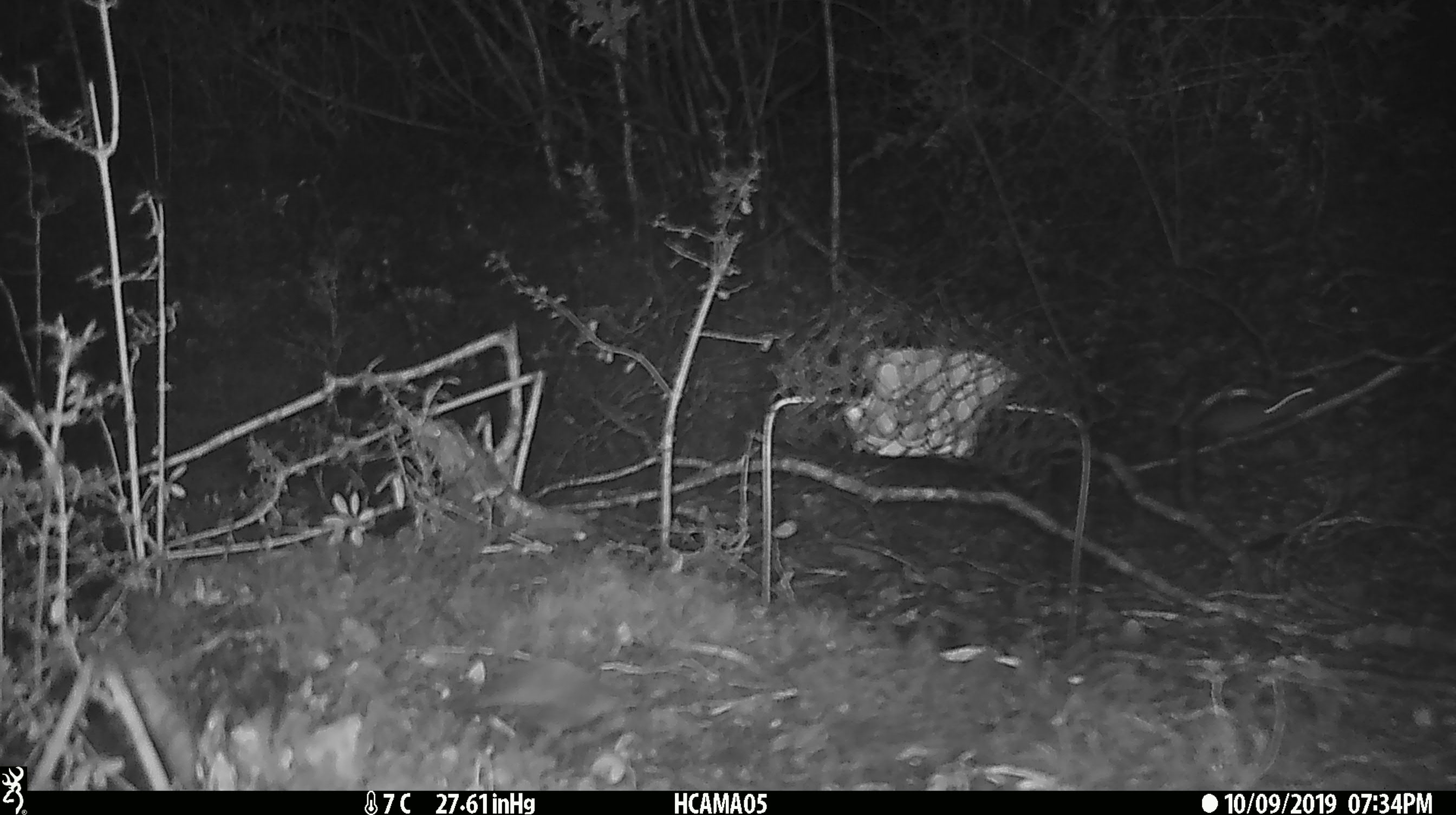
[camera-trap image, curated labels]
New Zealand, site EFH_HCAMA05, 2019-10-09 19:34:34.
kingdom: Animalia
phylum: Chordata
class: Mammalia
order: Rodentia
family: Muridae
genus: Mus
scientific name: Mus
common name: mouse